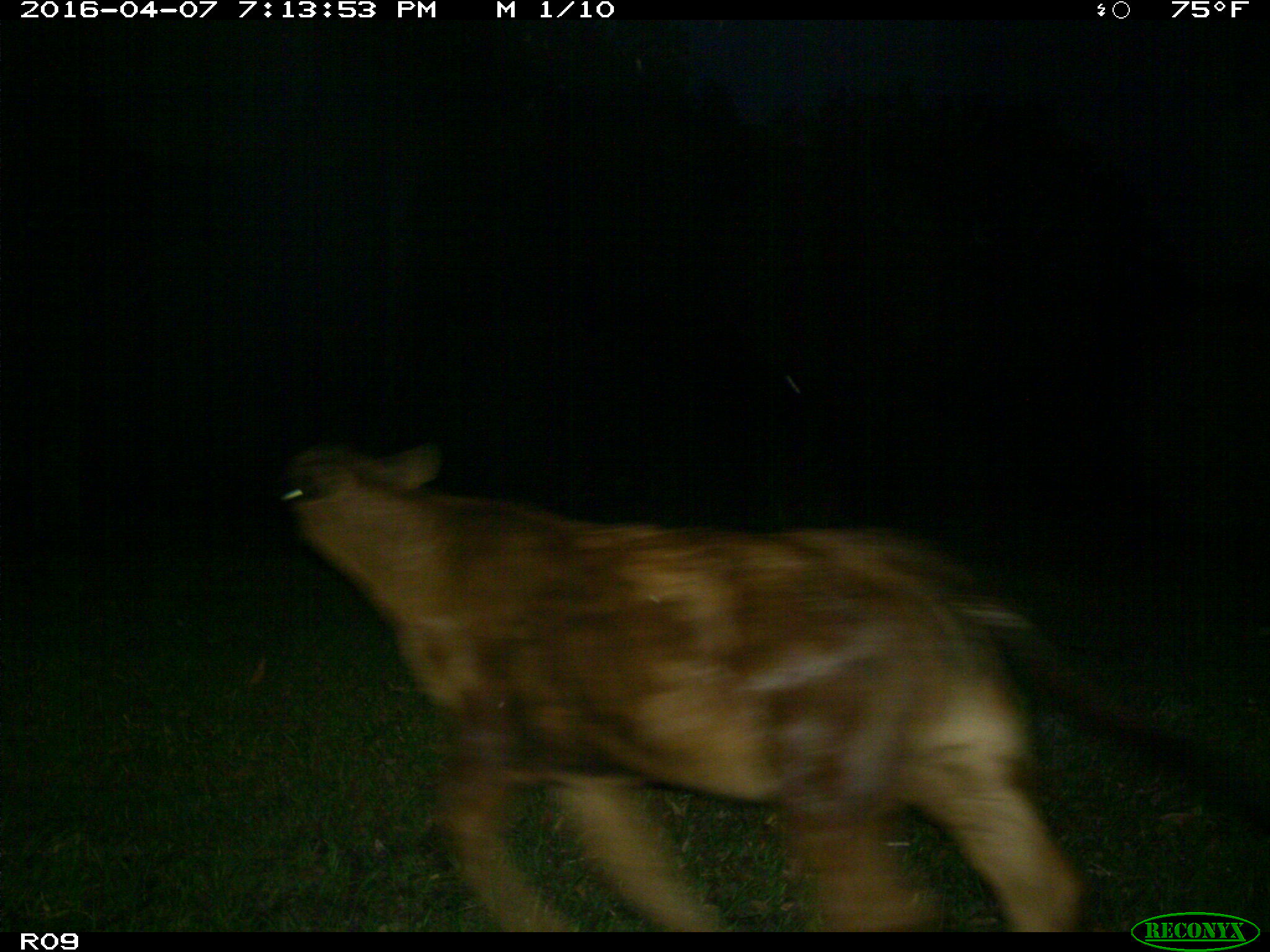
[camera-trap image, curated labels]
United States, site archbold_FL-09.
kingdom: Animalia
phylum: Chordata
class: Mammalia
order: Artiodactyla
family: Bovidae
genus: Bos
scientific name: Bos taurus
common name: domestic cow